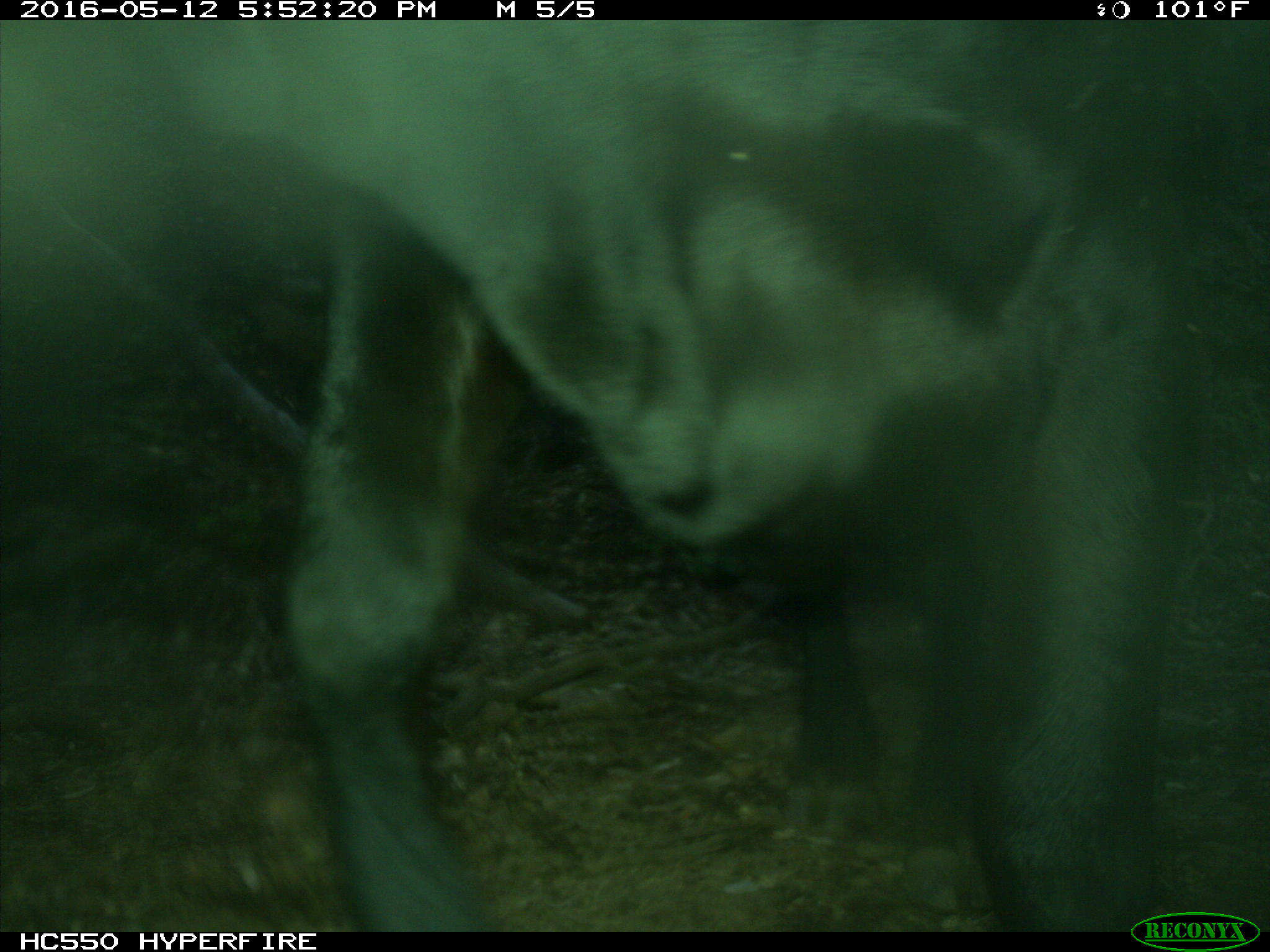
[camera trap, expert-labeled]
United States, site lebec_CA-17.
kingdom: Animalia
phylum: Chordata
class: Mammalia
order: Artiodactyla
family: Bovidae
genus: Bos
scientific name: Bos taurus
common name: domestic cow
Bos taurus (domestic cow).